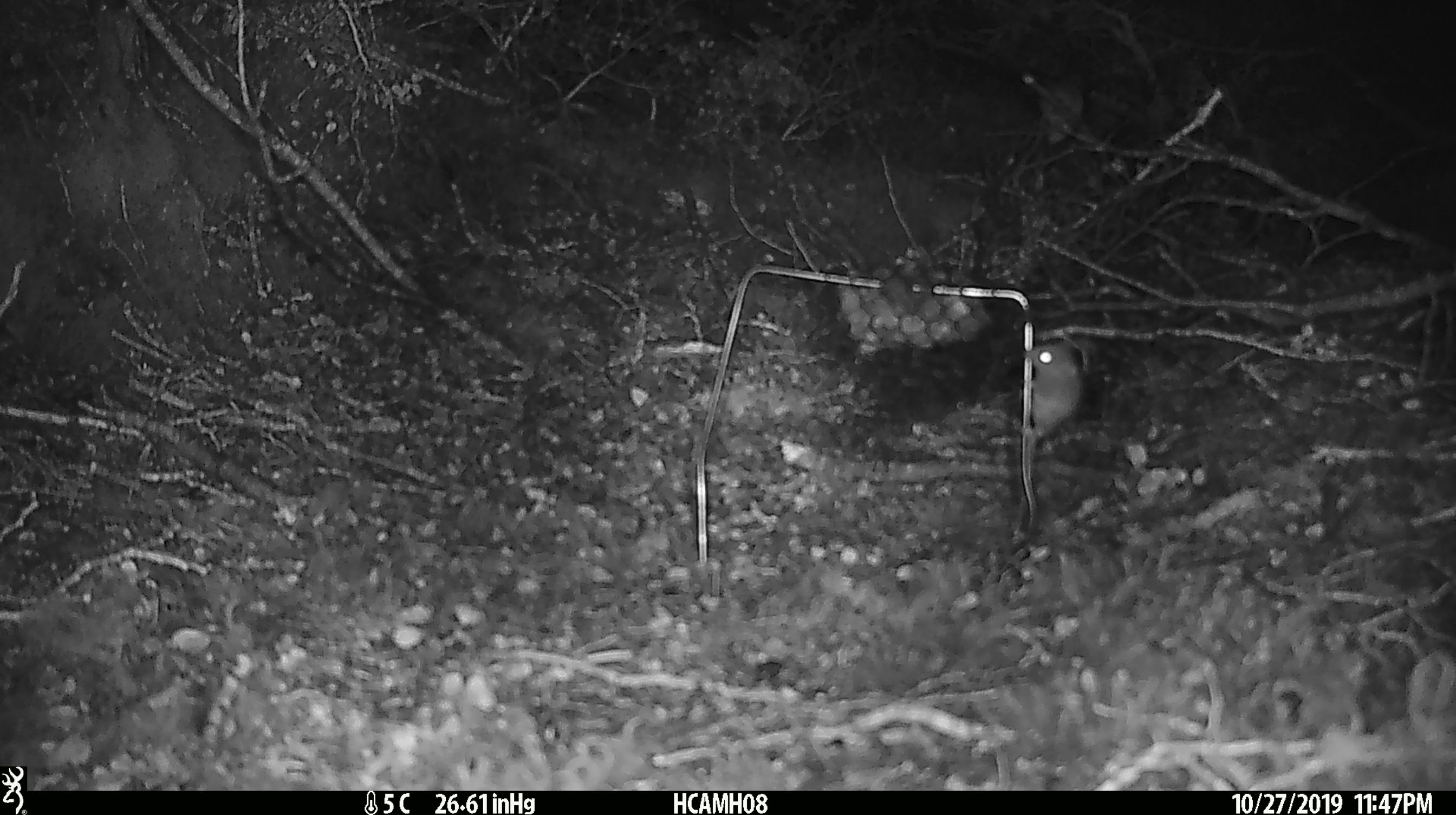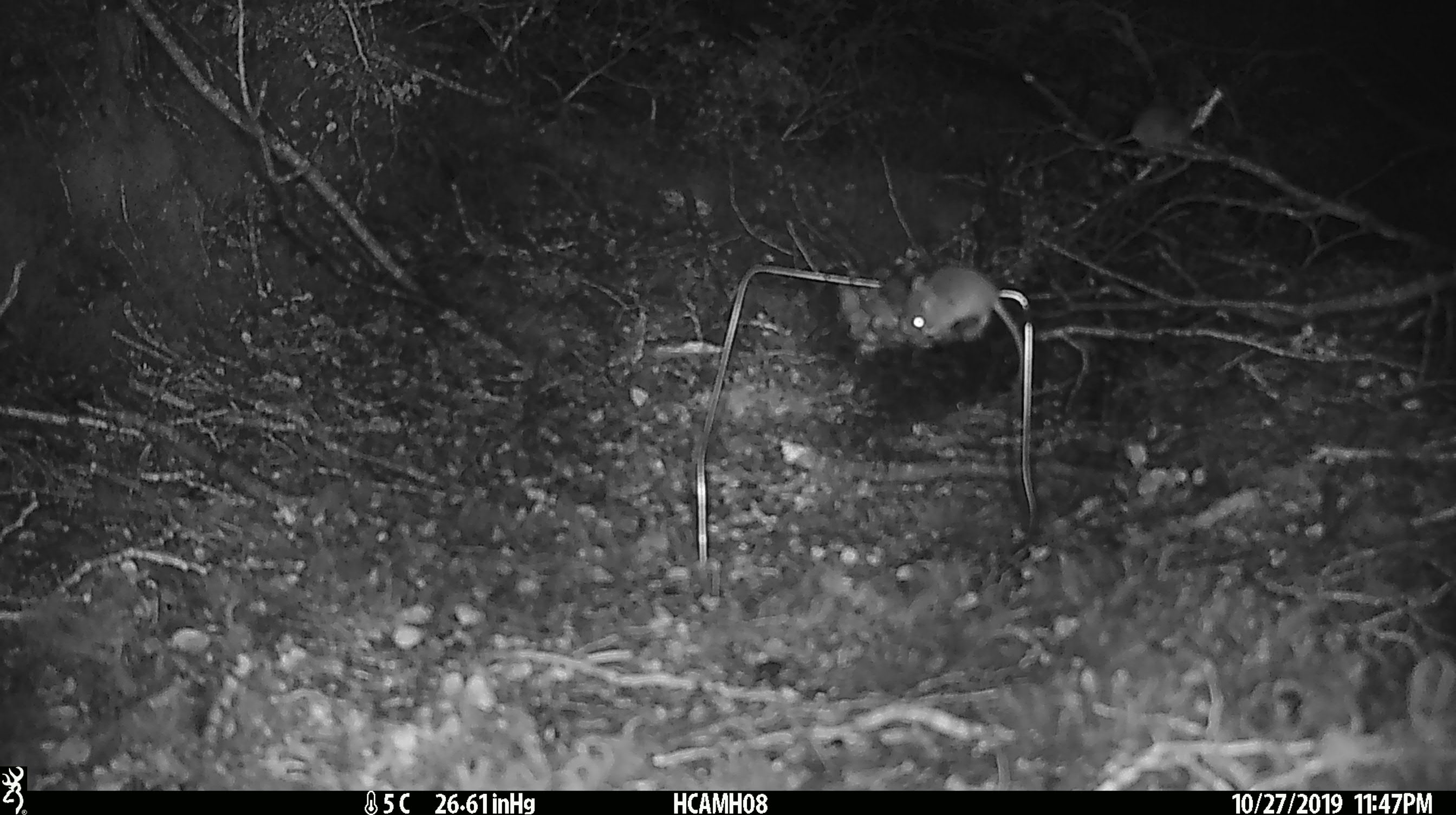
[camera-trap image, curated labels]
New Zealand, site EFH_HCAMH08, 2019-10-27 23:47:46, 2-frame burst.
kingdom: Animalia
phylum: Chordata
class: Mammalia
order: Rodentia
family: Muridae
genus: Mus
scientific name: Mus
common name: mouse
Mouse (Mus).